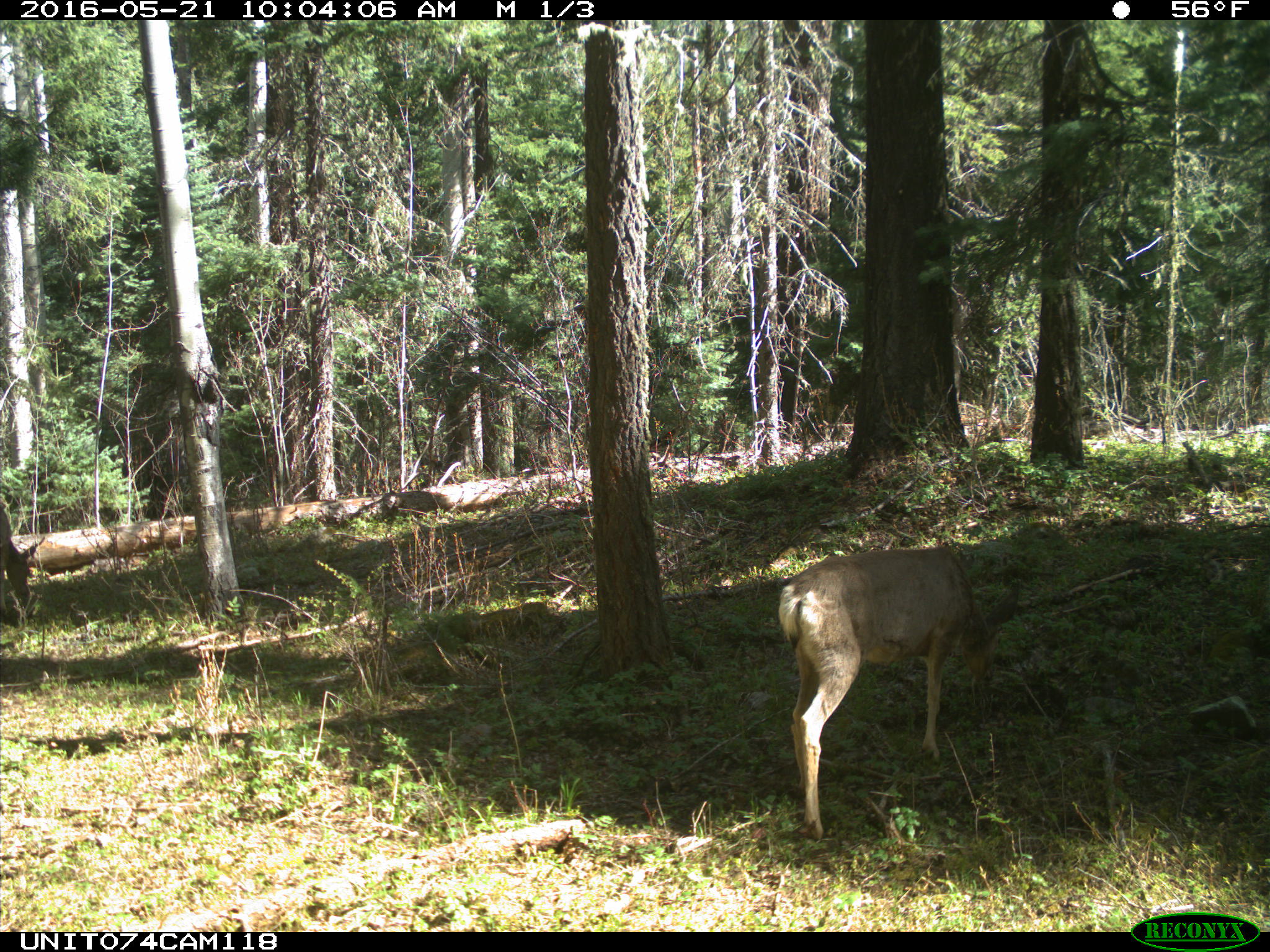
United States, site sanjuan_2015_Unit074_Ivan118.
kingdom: Animalia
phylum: Chordata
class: Mammalia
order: Artiodactyla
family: Cervidae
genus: Odocoileus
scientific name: Odocoileus hemionus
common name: mule deer